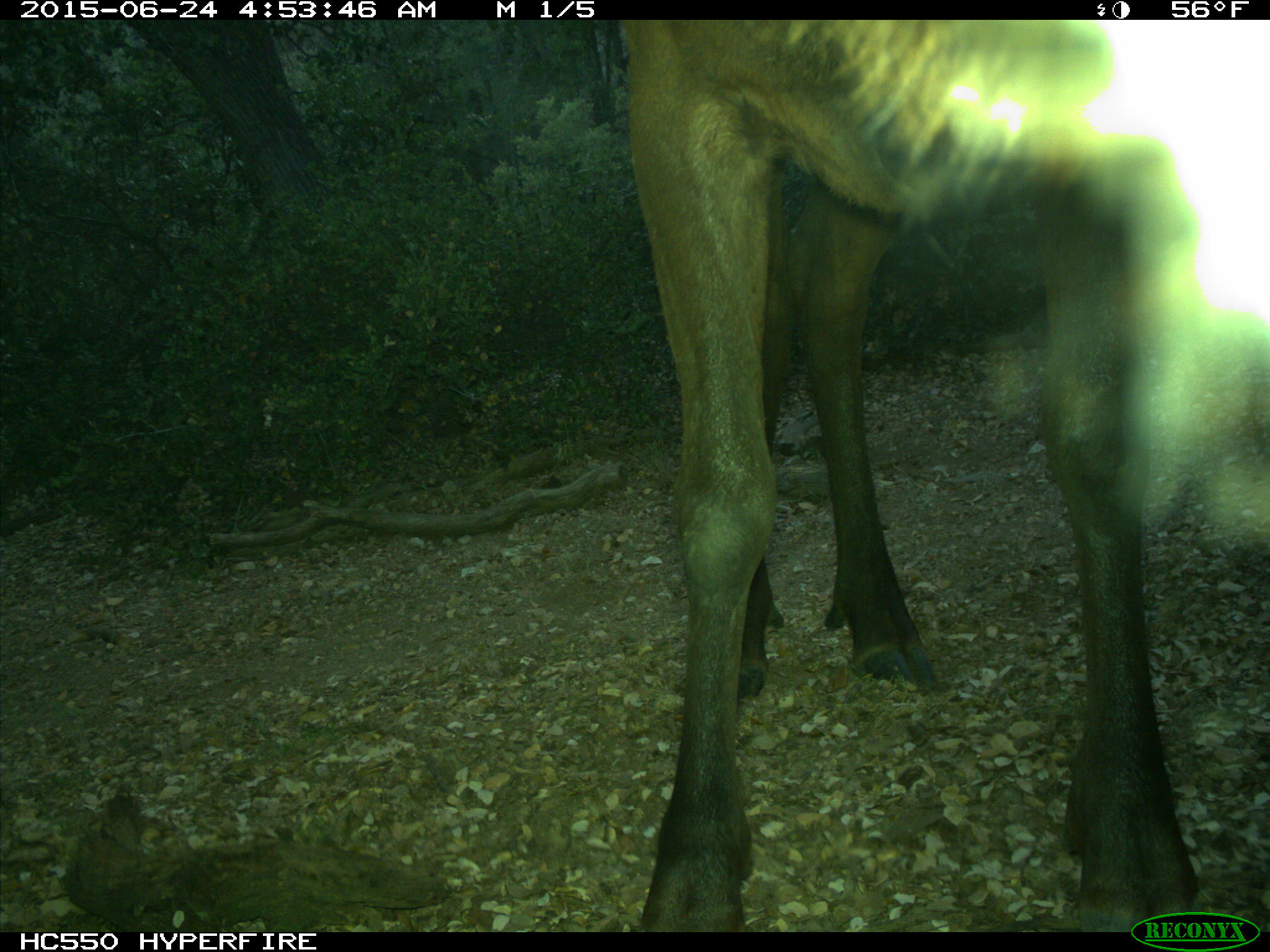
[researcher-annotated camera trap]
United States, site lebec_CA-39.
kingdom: Animalia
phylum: Chordata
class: Mammalia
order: Artiodactyla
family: Cervidae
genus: Cervus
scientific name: Cervus canadensis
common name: elk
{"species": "Cervus canadensis (elk)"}